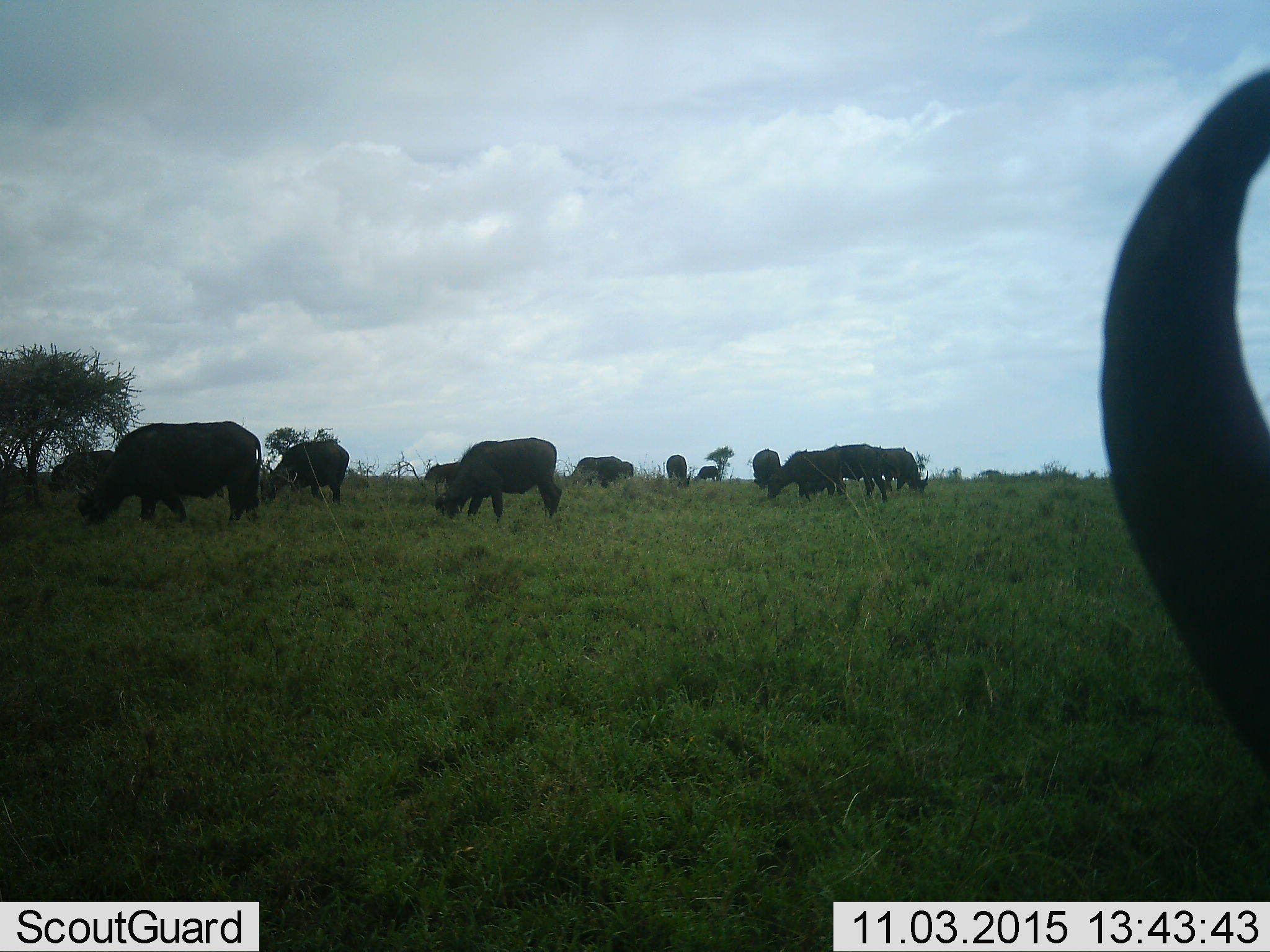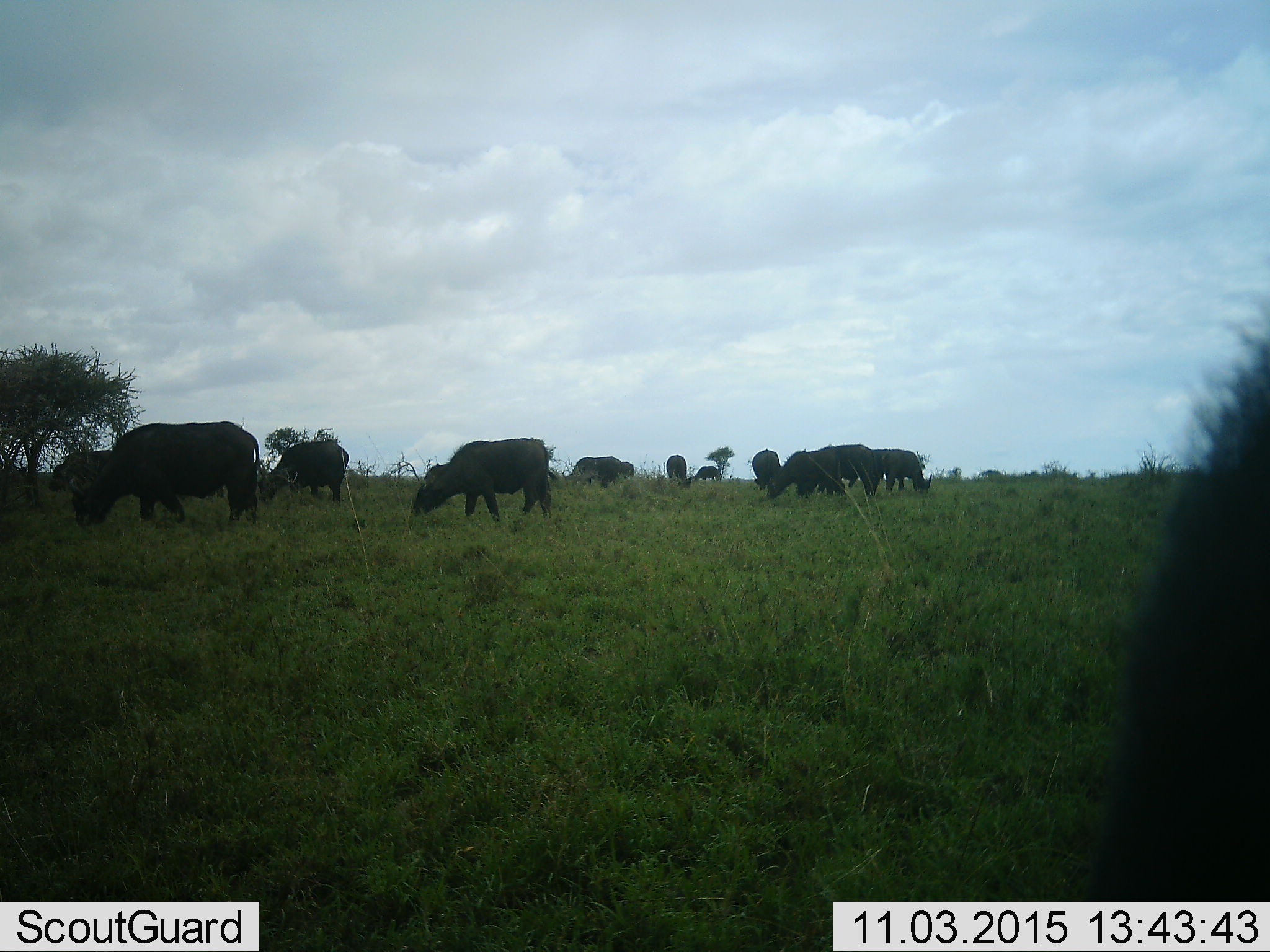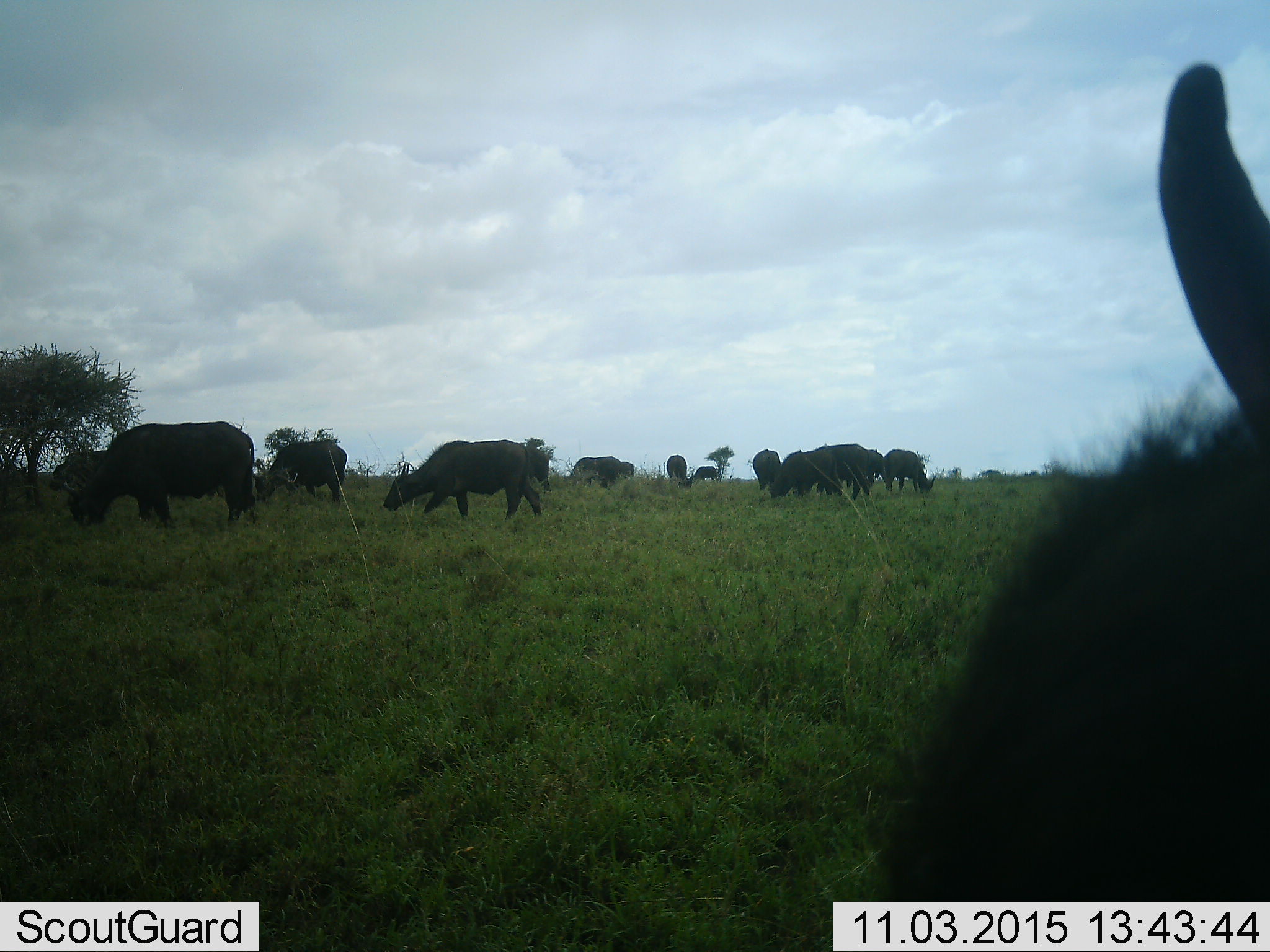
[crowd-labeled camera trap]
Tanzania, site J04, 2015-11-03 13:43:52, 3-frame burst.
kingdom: Animalia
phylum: Chordata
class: Mammalia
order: Artiodactyla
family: Bovidae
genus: Syncerus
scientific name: Syncerus caffer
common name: cape buffalo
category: buffalo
Buffalo (cape buffalo) (Syncerus caffer), count 11-50. Behavior (volunteer vote fractions): standing 38%, resting 0%, moving 50%, interacting 0%. Young present (vote fraction): 0%. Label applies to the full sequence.